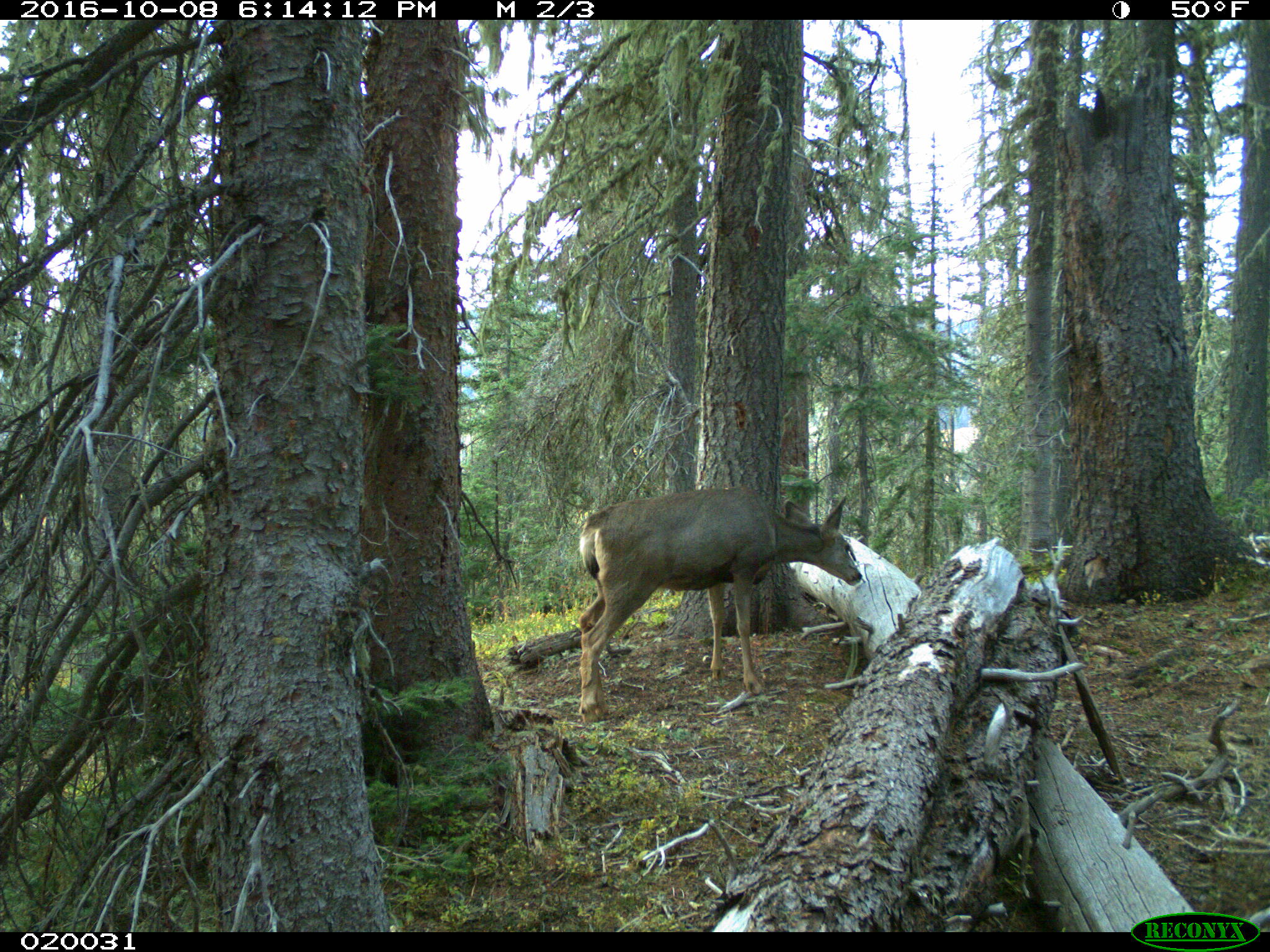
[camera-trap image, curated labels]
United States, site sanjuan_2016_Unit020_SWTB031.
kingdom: Animalia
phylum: Chordata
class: Mammalia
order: Artiodactyla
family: Cervidae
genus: Odocoileus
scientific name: Odocoileus hemionus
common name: mule deer